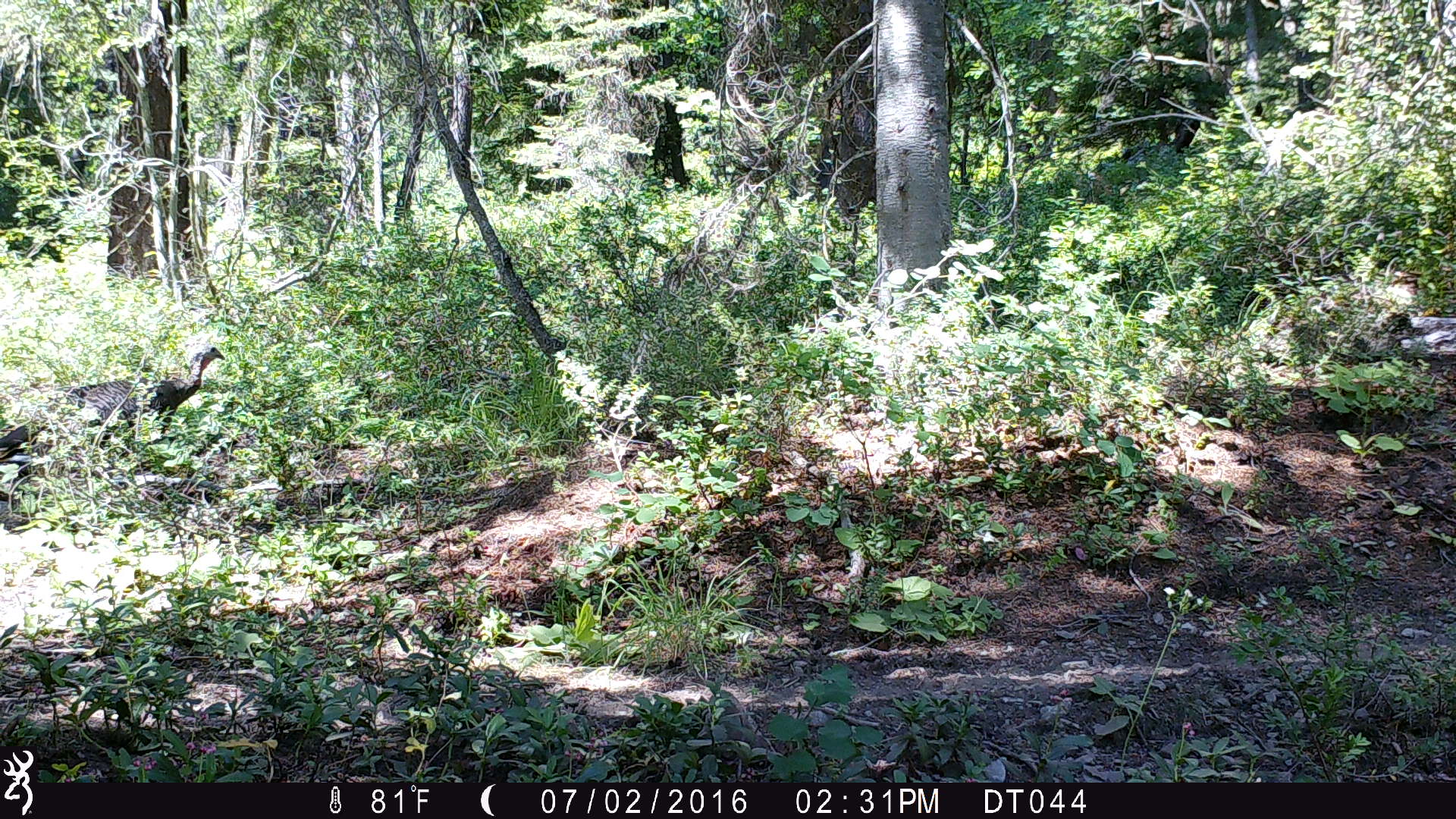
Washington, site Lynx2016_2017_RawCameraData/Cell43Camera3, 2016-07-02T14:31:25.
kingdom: Animalia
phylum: Chordata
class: Aves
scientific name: Aves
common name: birds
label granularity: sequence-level